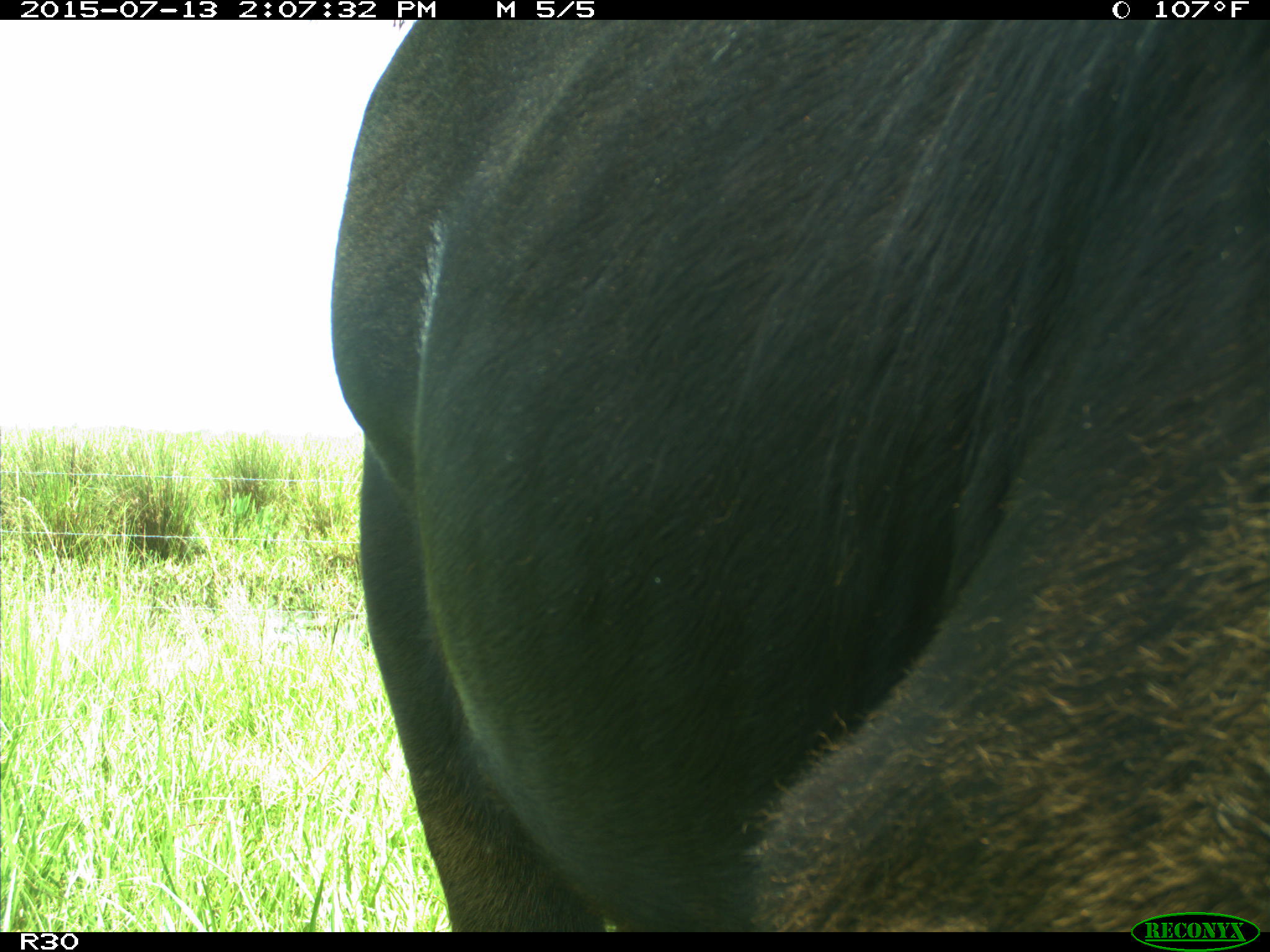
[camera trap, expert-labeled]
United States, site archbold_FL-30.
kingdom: Animalia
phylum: Chordata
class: Mammalia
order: Artiodactyla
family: Bovidae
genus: Bos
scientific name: Bos taurus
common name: domestic cow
Bos taurus (domestic cow).